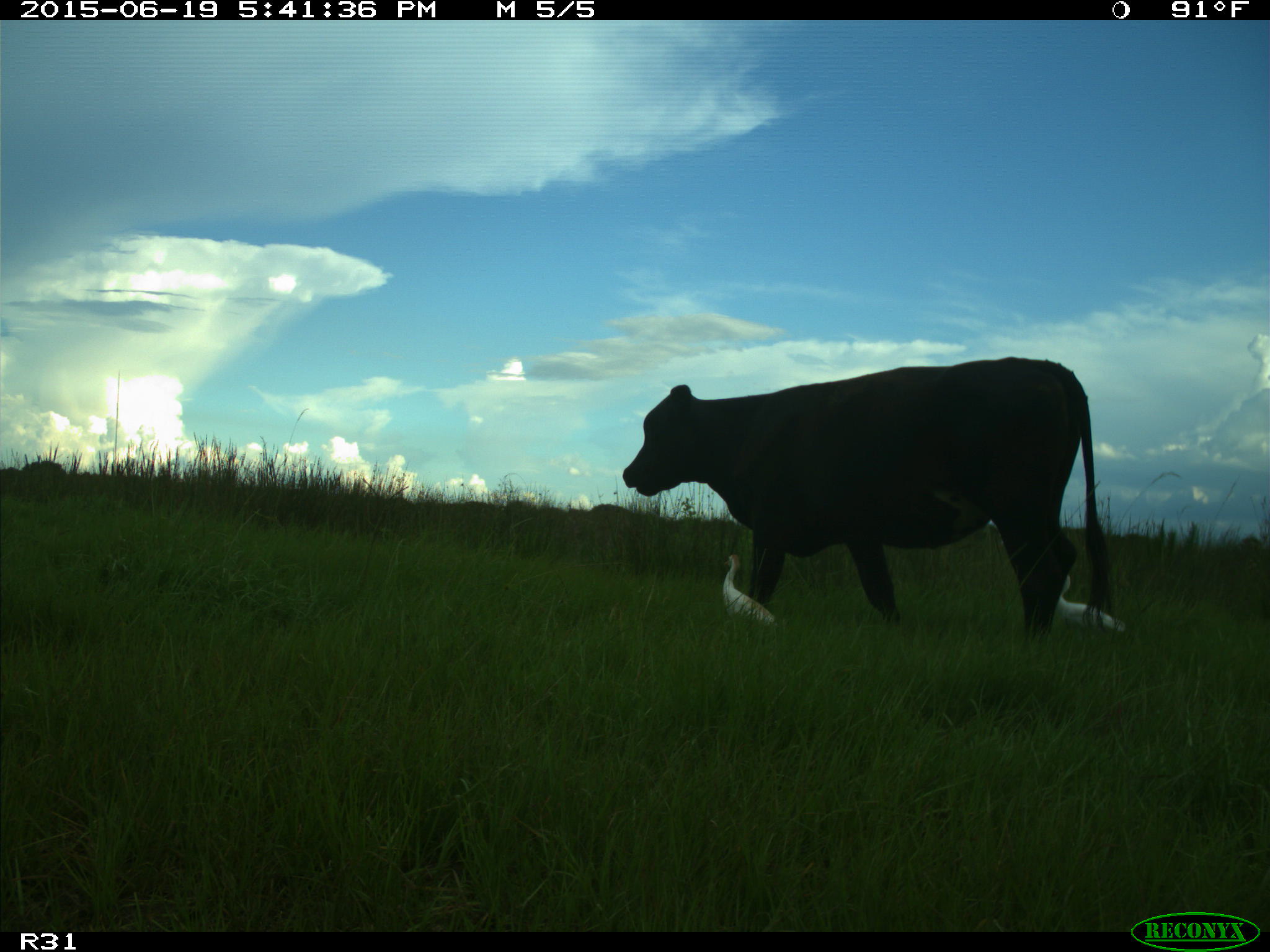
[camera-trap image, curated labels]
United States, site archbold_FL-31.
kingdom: Animalia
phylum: Chordata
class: Mammalia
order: Artiodactyla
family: Bovidae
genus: Bos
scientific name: Bos taurus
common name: domestic cow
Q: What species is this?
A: Bos taurus (domestic cow).